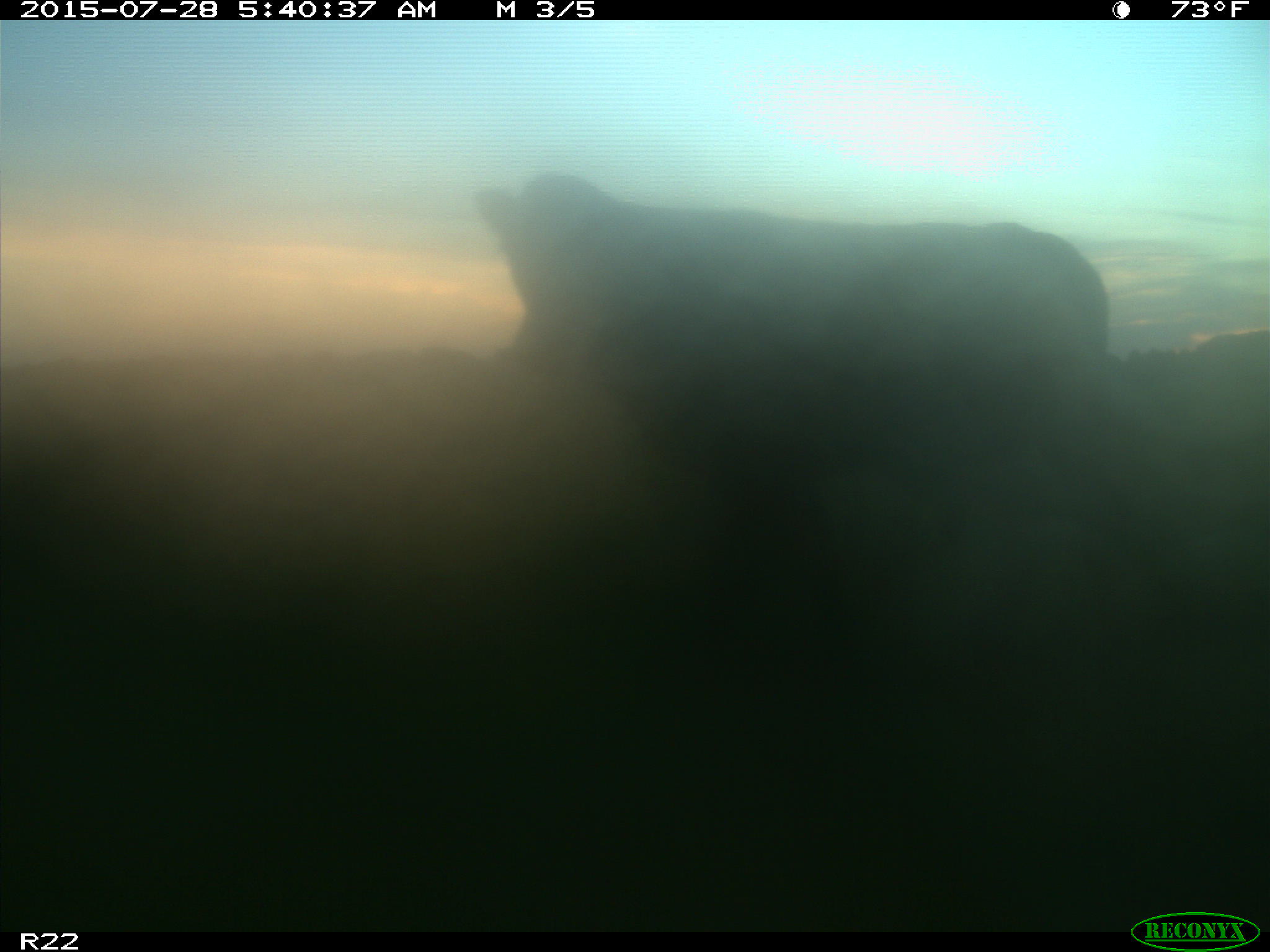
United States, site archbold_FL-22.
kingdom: Animalia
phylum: Chordata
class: Mammalia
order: Artiodactyla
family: Bovidae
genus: Bos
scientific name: Bos taurus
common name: domestic cow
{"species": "Bos taurus (domestic cow)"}